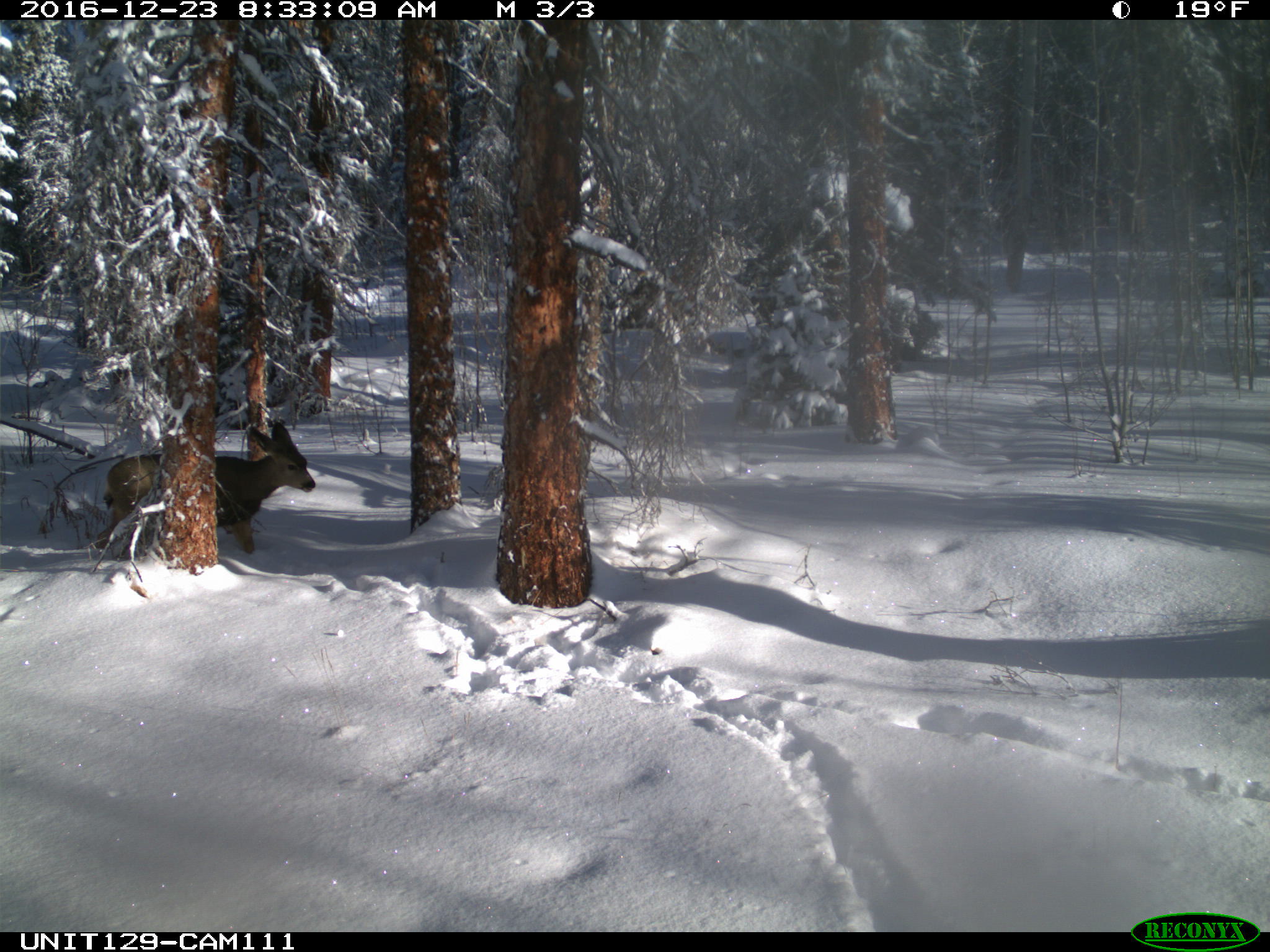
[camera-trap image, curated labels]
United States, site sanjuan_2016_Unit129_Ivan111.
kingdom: Animalia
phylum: Chordata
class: Mammalia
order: Artiodactyla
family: Cervidae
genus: Odocoileus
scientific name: Odocoileus hemionus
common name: mule deer